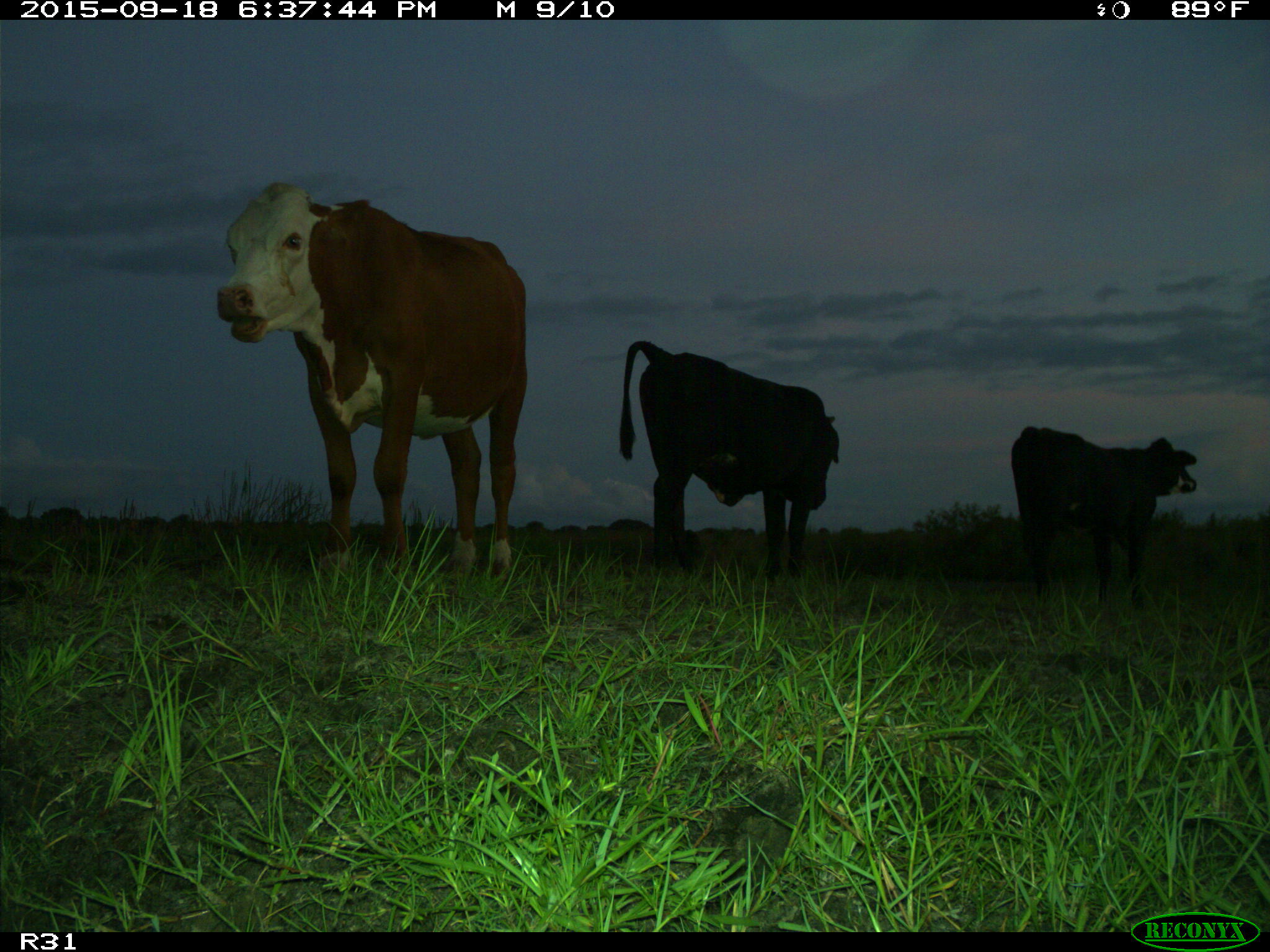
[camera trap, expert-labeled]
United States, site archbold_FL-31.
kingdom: Animalia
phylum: Chordata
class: Mammalia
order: Artiodactyla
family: Bovidae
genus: Bos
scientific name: Bos taurus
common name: domestic cow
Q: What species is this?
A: Bos taurus (domestic cow).